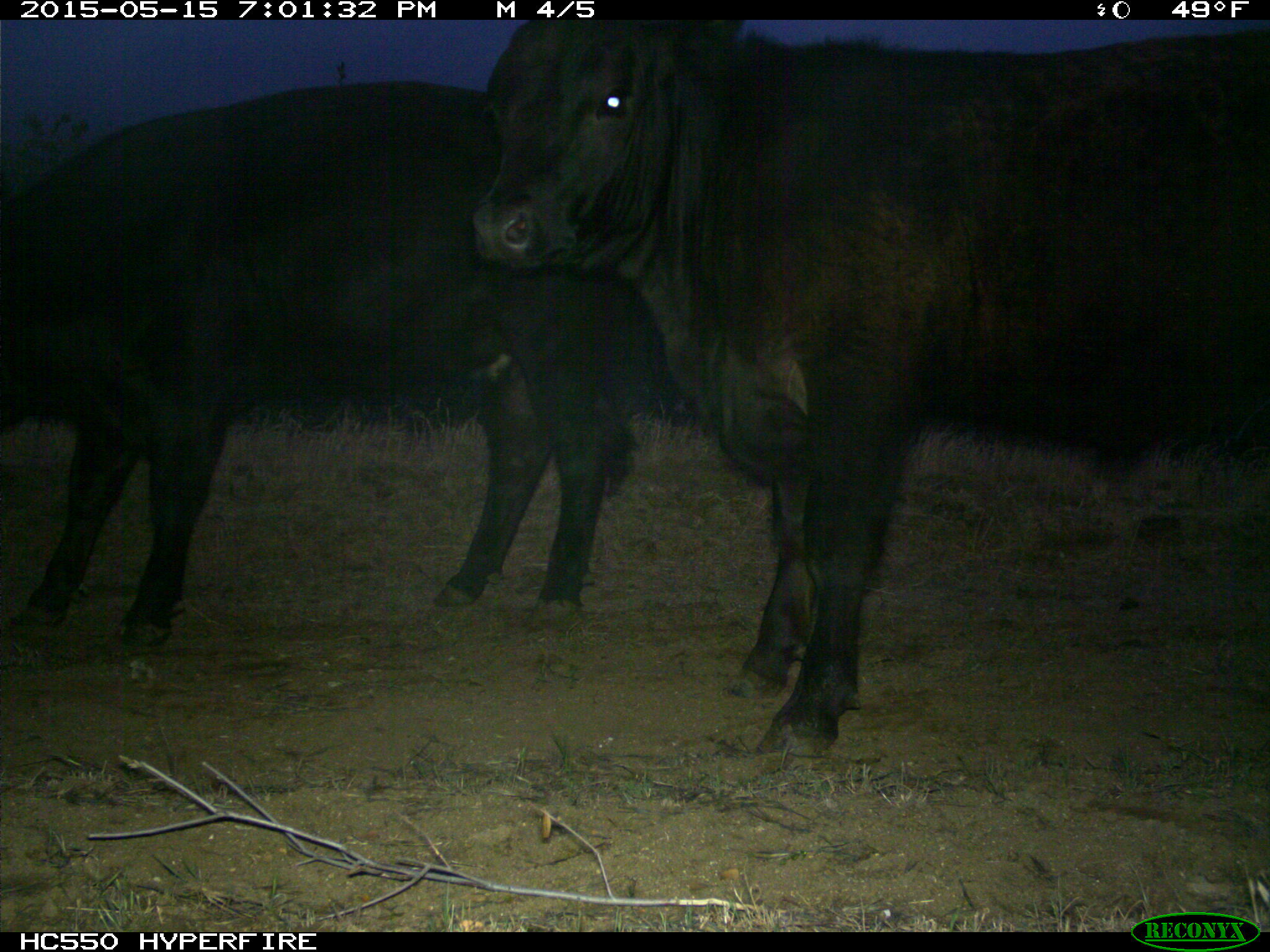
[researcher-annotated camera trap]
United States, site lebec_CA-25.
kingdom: Animalia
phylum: Chordata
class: Mammalia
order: Artiodactyla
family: Bovidae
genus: Bos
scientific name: Bos taurus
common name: domestic cow